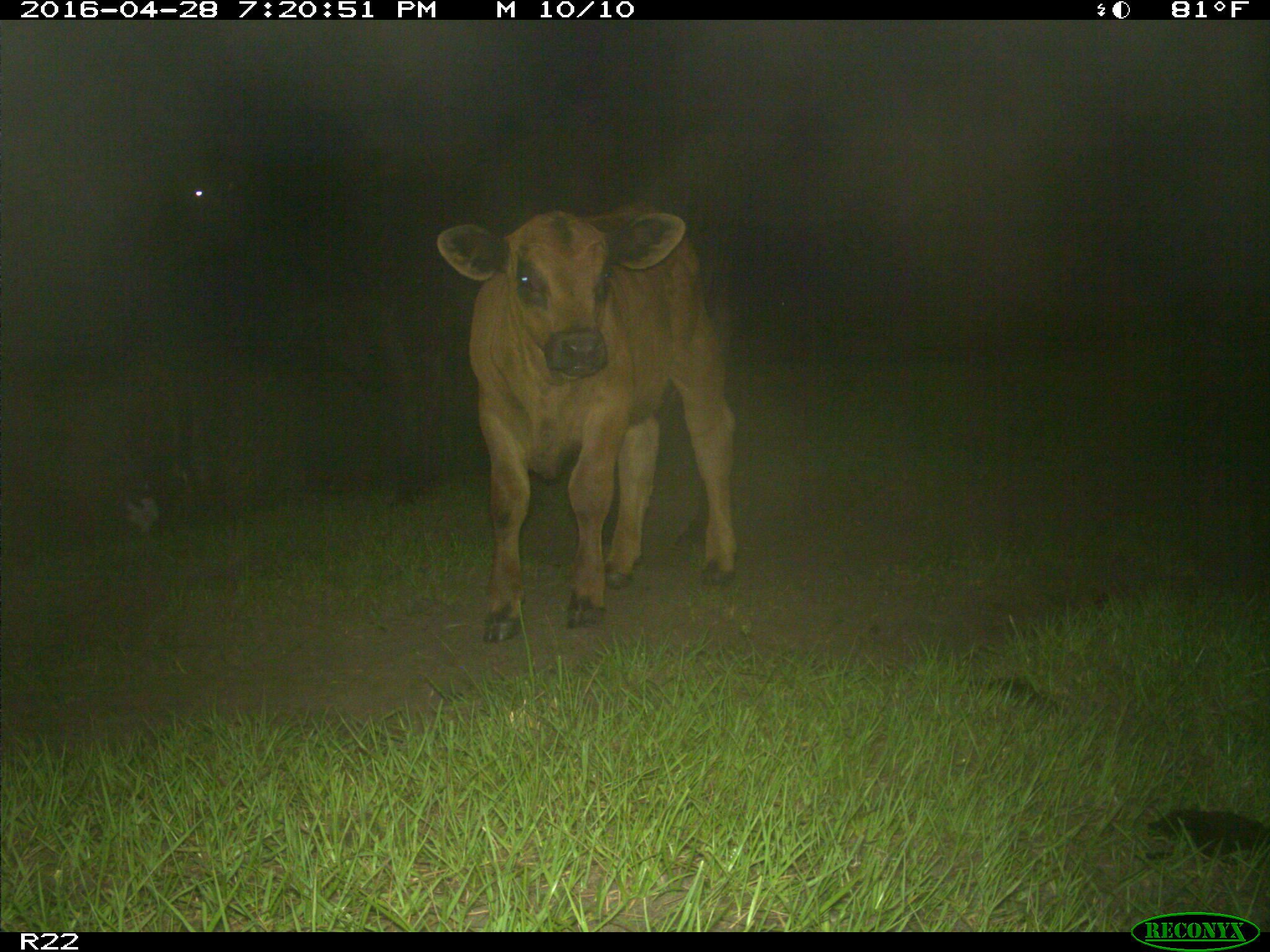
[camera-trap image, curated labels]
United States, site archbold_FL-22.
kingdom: Animalia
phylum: Chordata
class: Mammalia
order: Artiodactyla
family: Bovidae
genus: Bos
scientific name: Bos taurus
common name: domestic cow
Bos taurus (domestic cow).